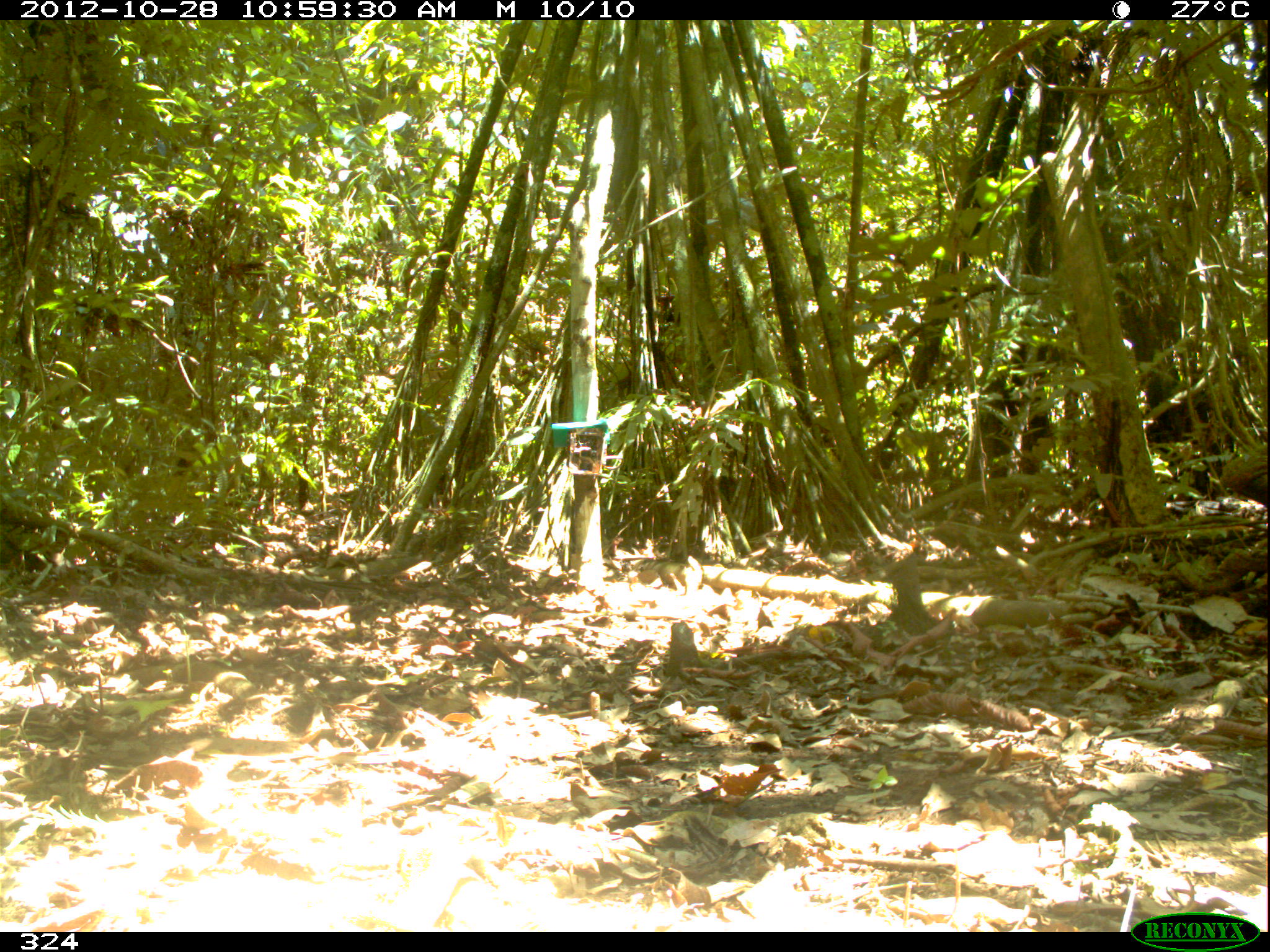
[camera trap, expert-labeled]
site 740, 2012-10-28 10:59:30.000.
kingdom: Animalia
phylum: Chordata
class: Mammalia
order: Artiodactyla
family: Tayassuidae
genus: Tayassu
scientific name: Tayassu pecari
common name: white-lipped peccary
Tayassu pecari (white-lipped peccary).